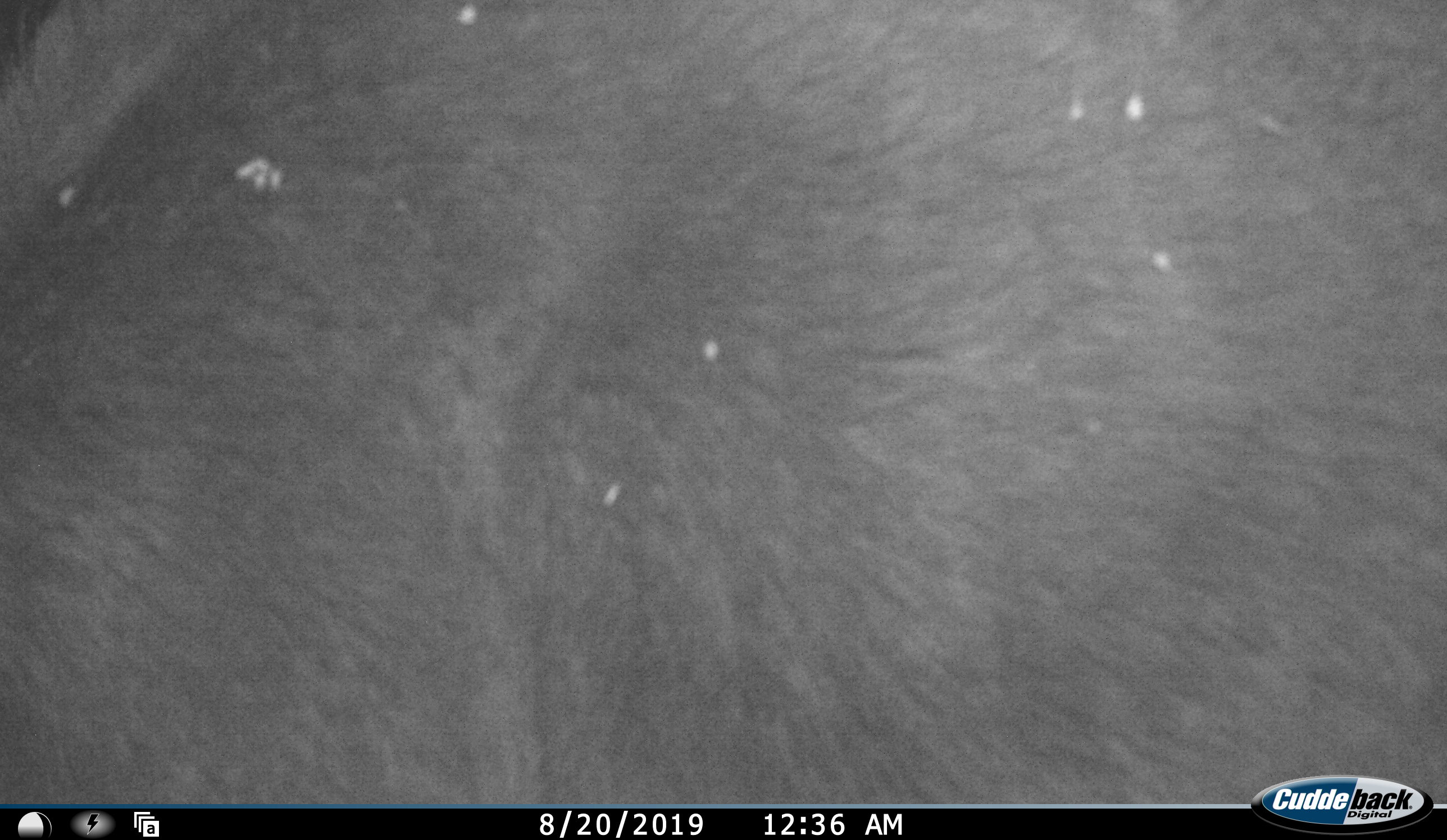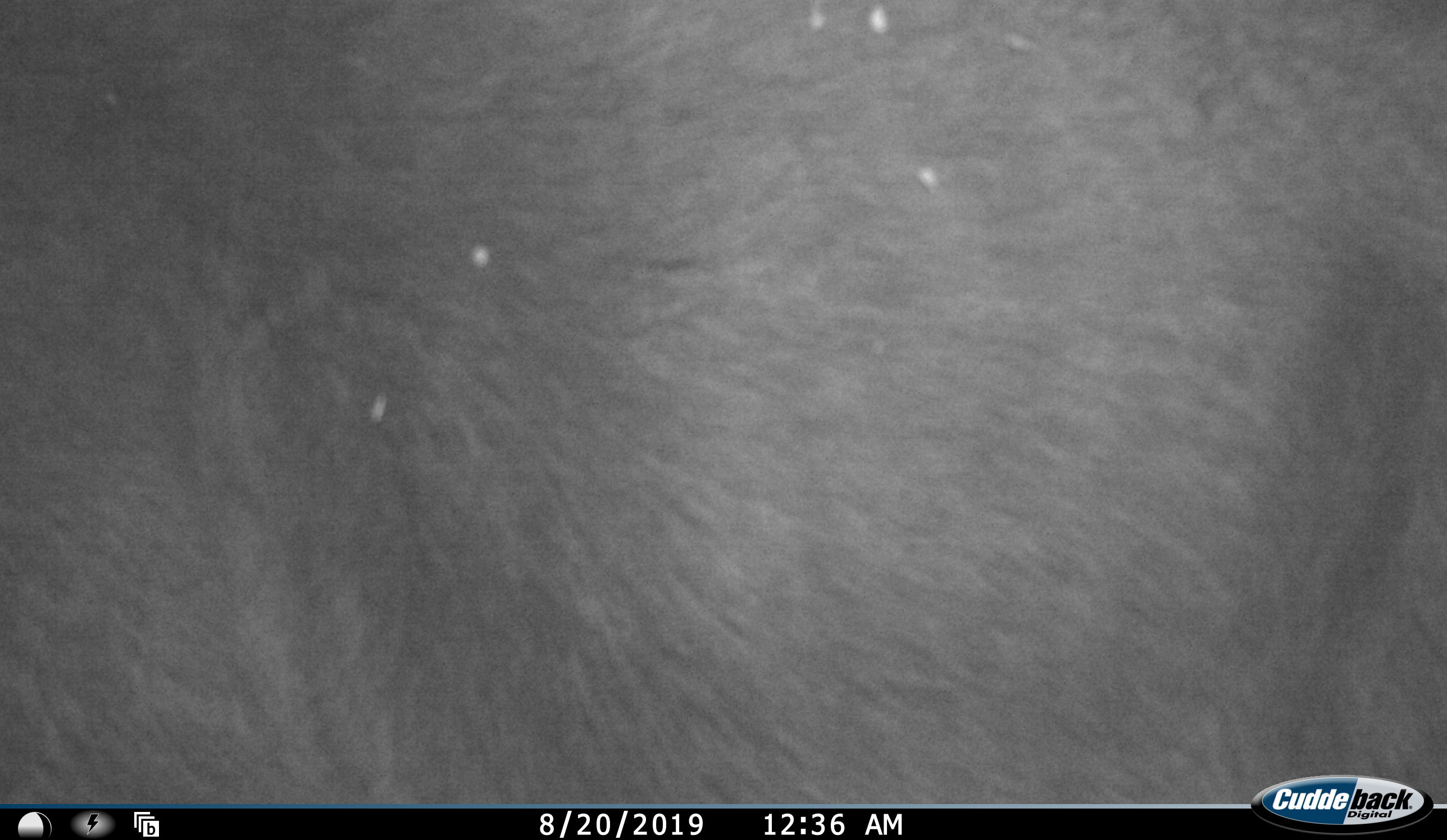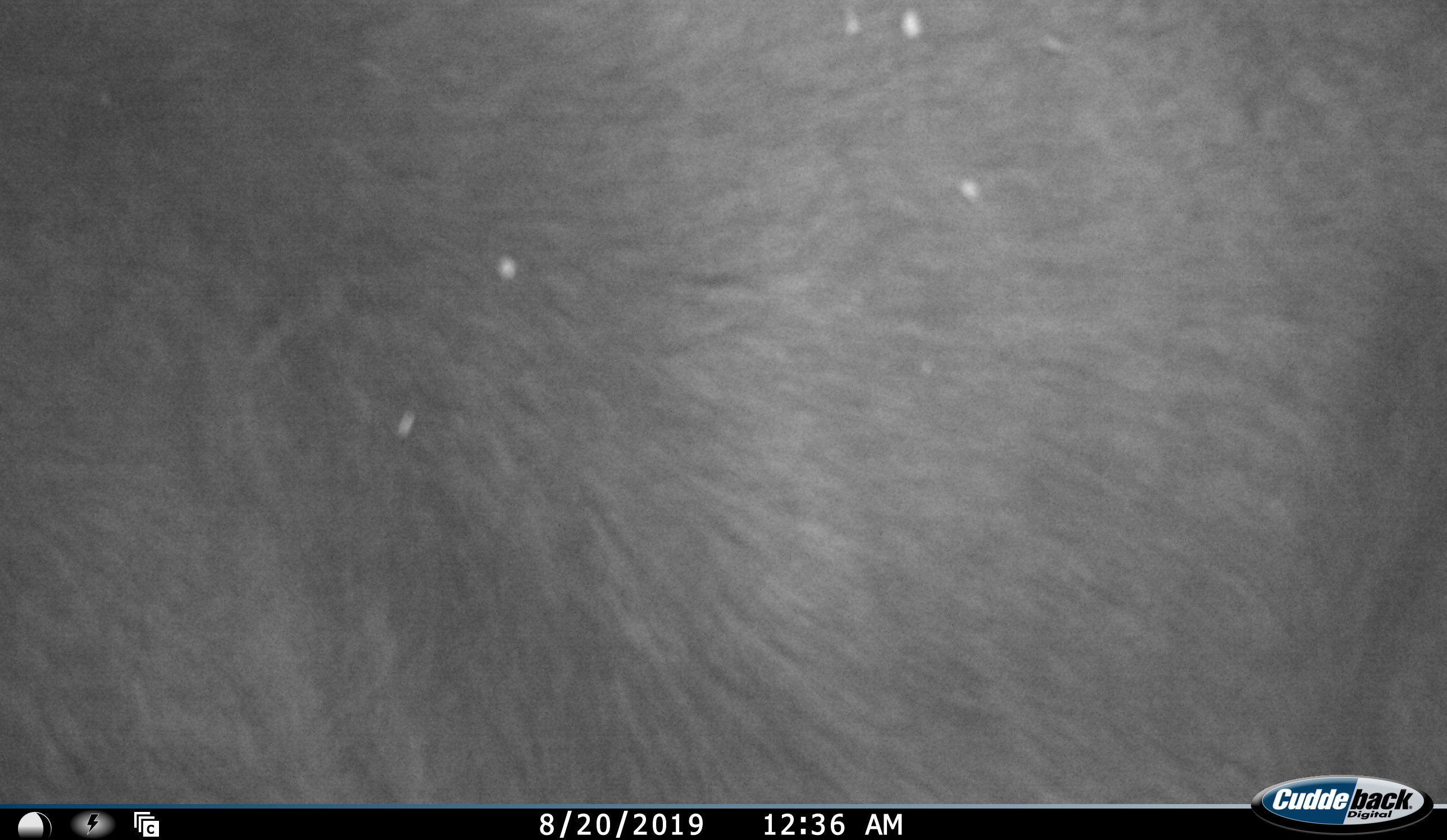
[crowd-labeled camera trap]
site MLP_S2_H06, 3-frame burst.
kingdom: Animalia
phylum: Chordata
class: Mammalia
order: Artiodactyla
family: Bovidae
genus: Connochaetes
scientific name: Connochaetes taurinus taurinus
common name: blue wildebeest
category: wildebeestblue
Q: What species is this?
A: Wildebeestblue (blue wildebeest) (Connochaetes taurinus taurinus).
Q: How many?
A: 1.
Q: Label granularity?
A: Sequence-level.